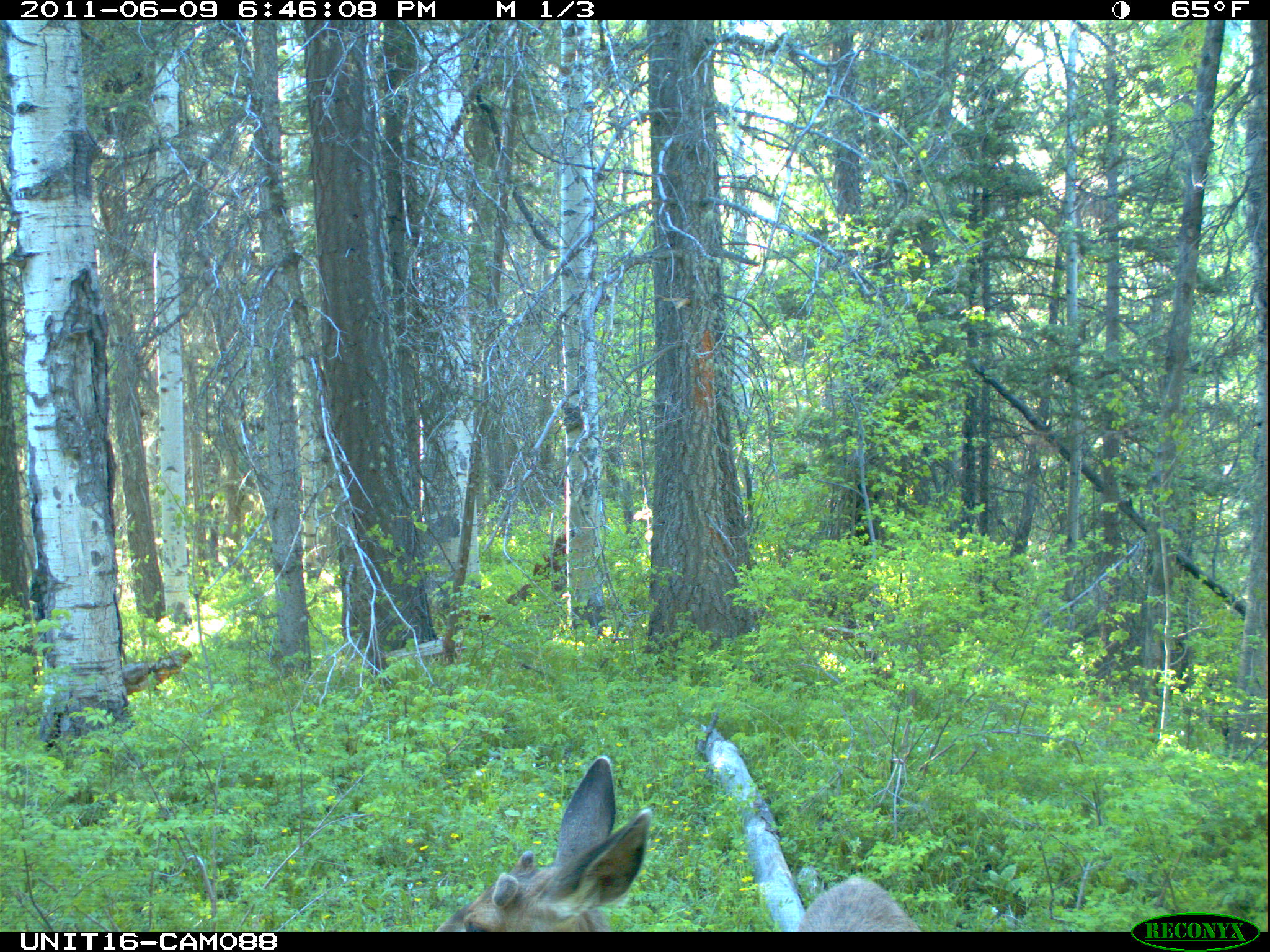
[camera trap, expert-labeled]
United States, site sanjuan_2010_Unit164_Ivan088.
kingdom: Animalia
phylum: Chordata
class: Mammalia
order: Artiodactyla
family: Cervidae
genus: Odocoileus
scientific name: Odocoileus hemionus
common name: mule deer